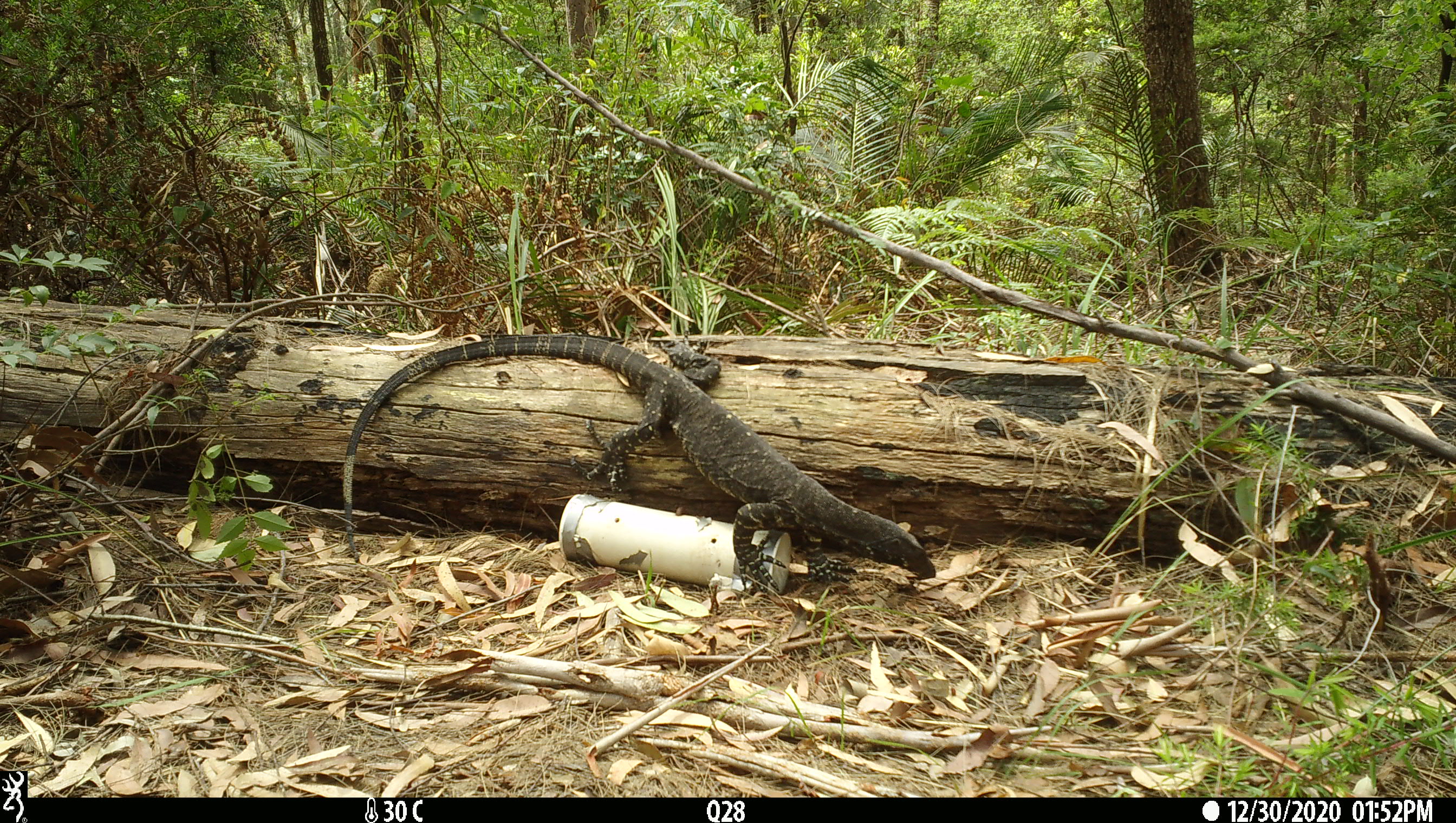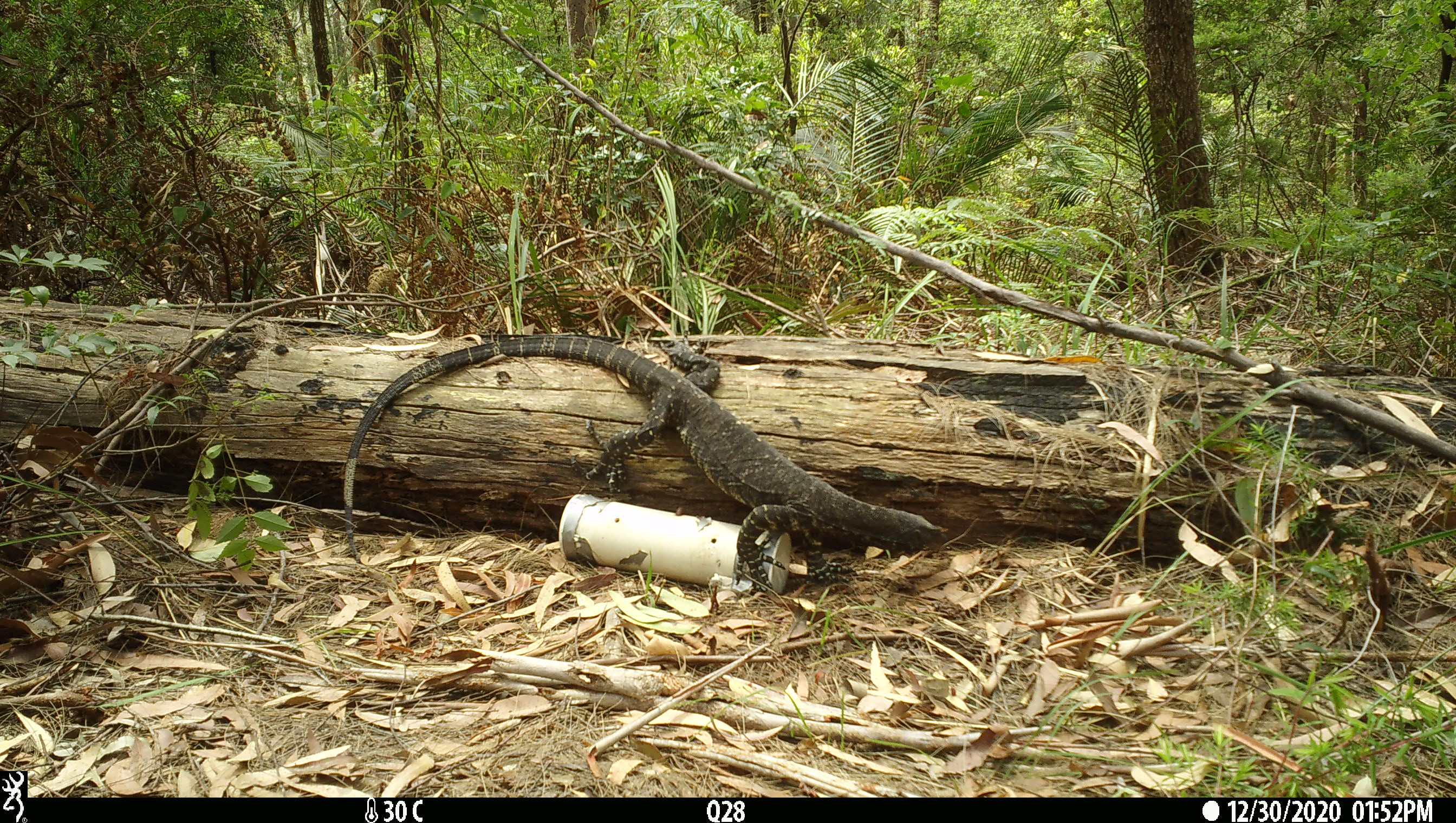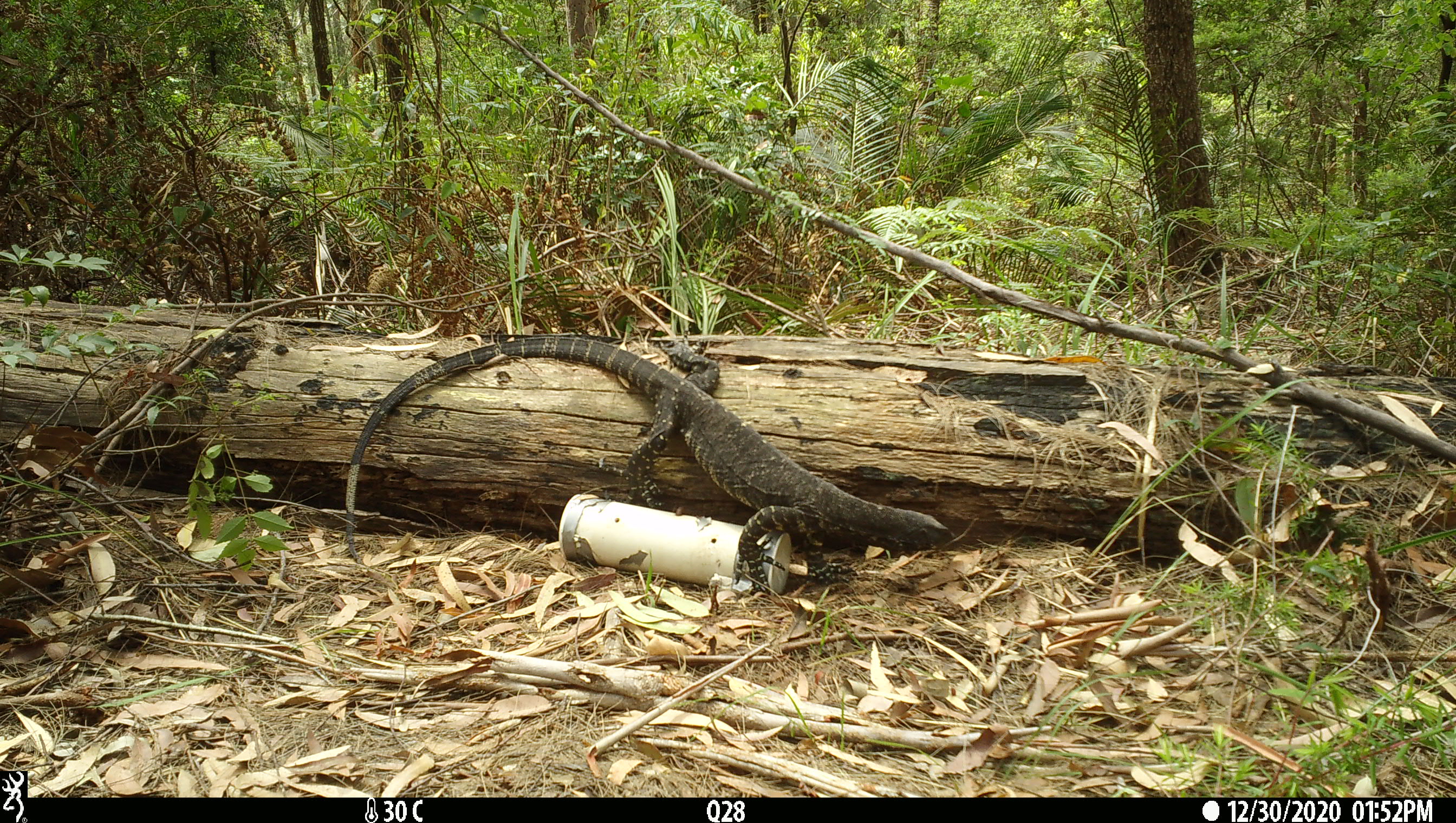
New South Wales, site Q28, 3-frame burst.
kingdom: Animalia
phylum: Chordata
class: Reptilia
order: Squamata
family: Varanidae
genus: Varanus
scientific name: Varanus varius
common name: lace monitor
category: goanna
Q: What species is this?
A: Goanna (lace monitor) (Varanus varius).